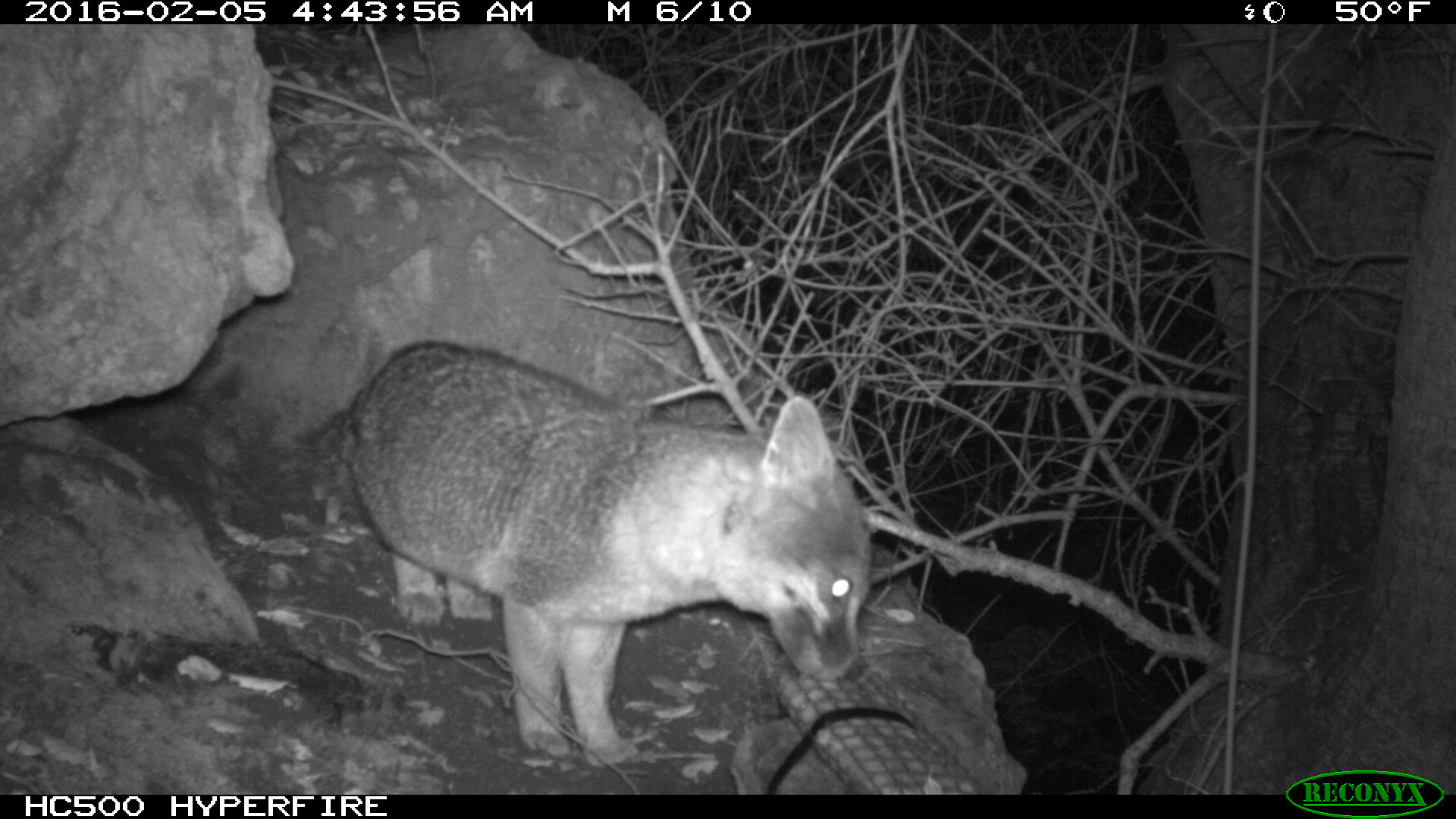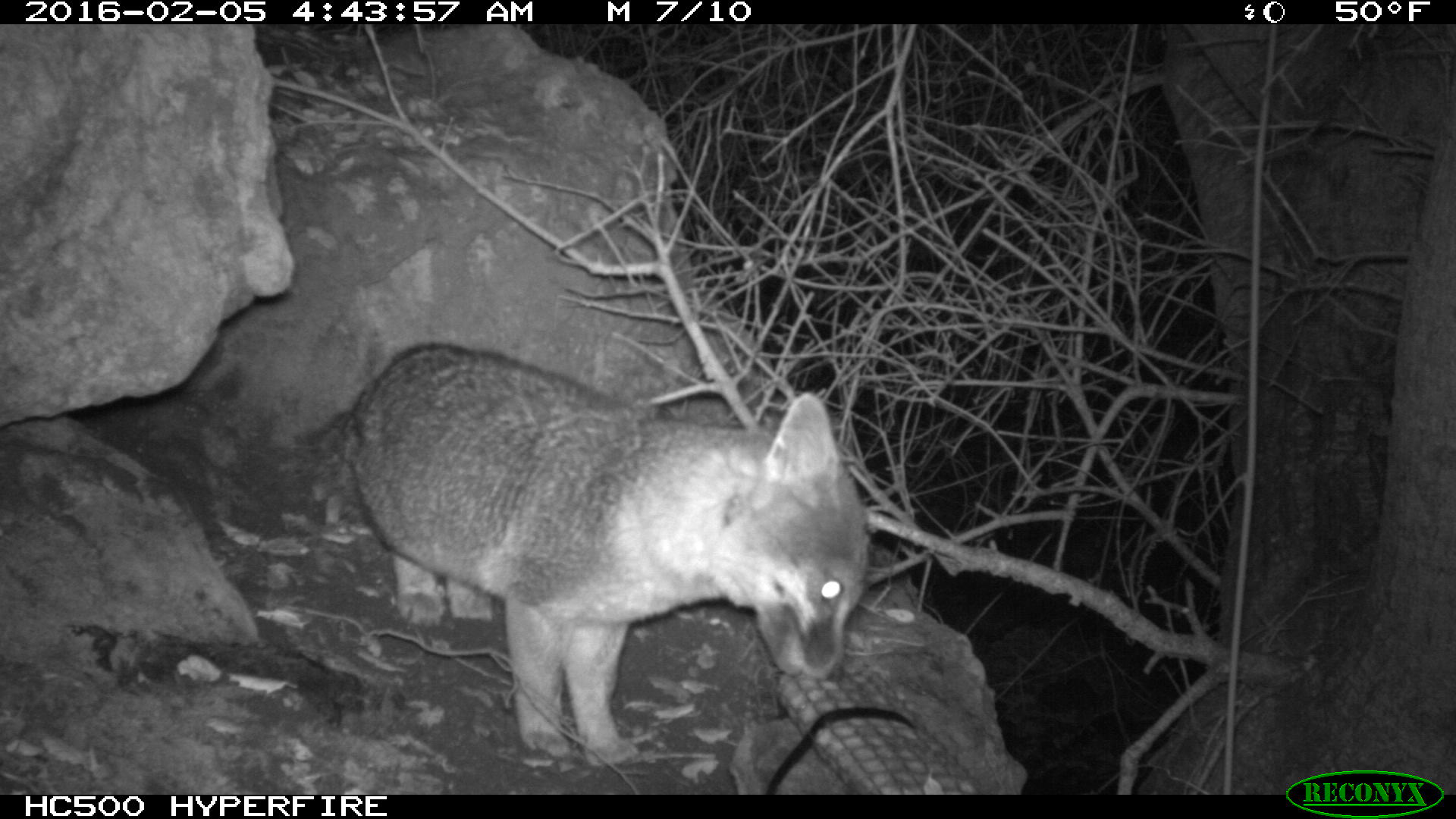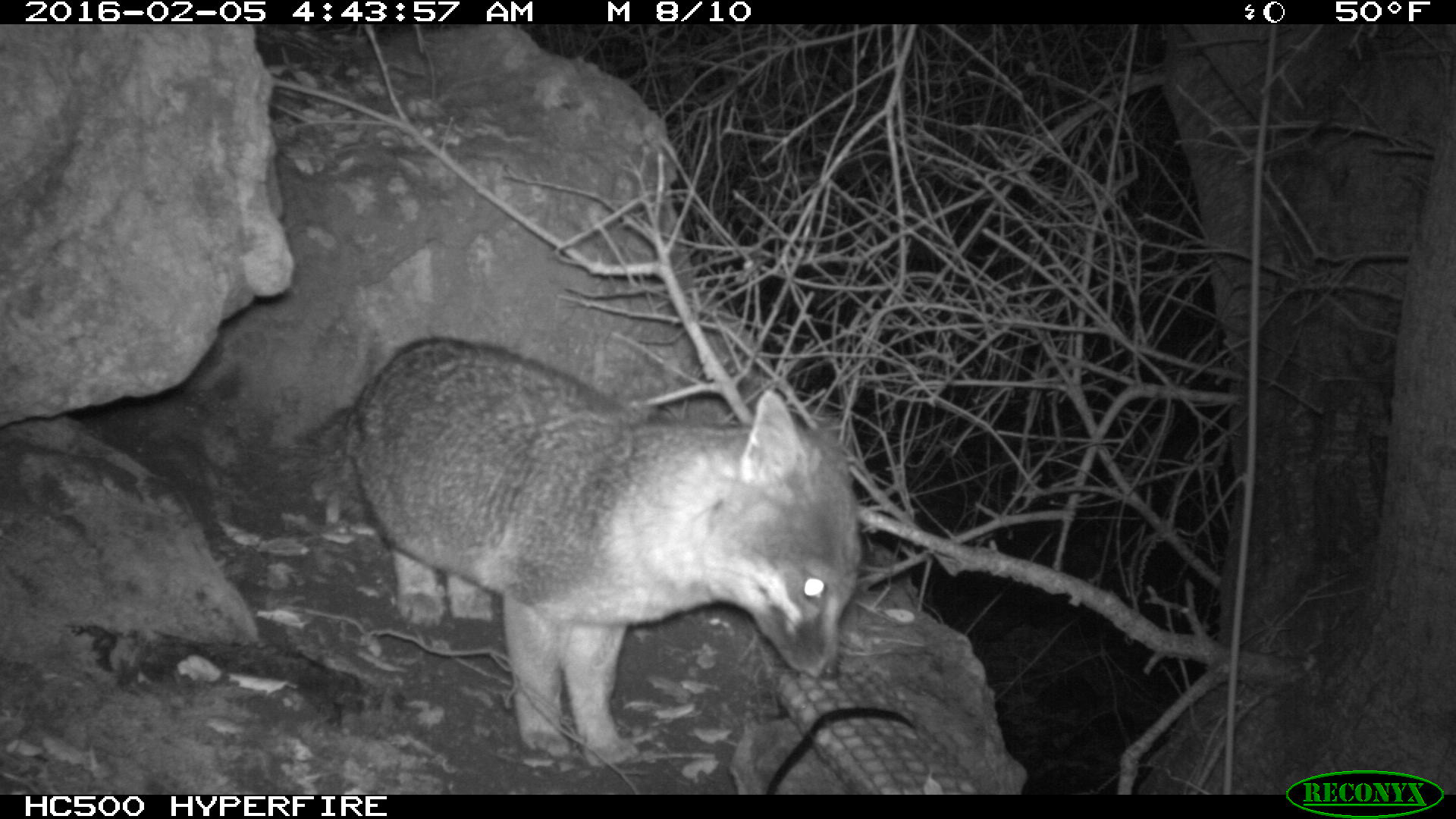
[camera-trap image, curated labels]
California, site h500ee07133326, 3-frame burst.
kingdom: Animalia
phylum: Chordata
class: Mammalia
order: Carnivora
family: Canidae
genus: Urocyon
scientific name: Urocyon littoralis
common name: island fox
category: fox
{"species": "fox (island fox) (Urocyon littoralis)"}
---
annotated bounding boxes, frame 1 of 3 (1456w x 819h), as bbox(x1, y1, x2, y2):
fox: bbox(315, 342, 871, 764)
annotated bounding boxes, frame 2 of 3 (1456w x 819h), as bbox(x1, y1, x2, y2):
fox: bbox(293, 341, 876, 765)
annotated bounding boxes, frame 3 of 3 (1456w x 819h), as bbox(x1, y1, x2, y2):
fox: bbox(291, 335, 859, 767)